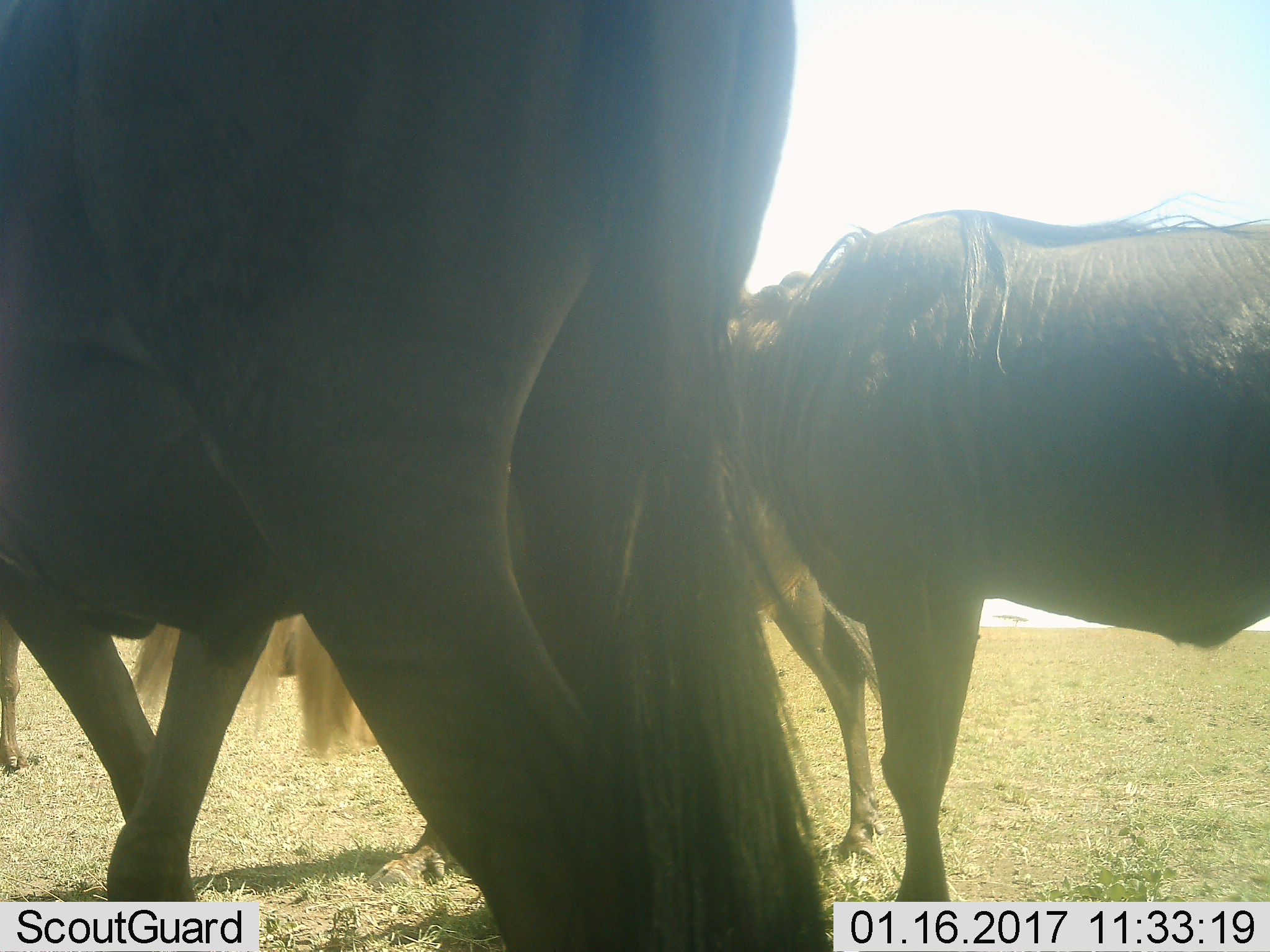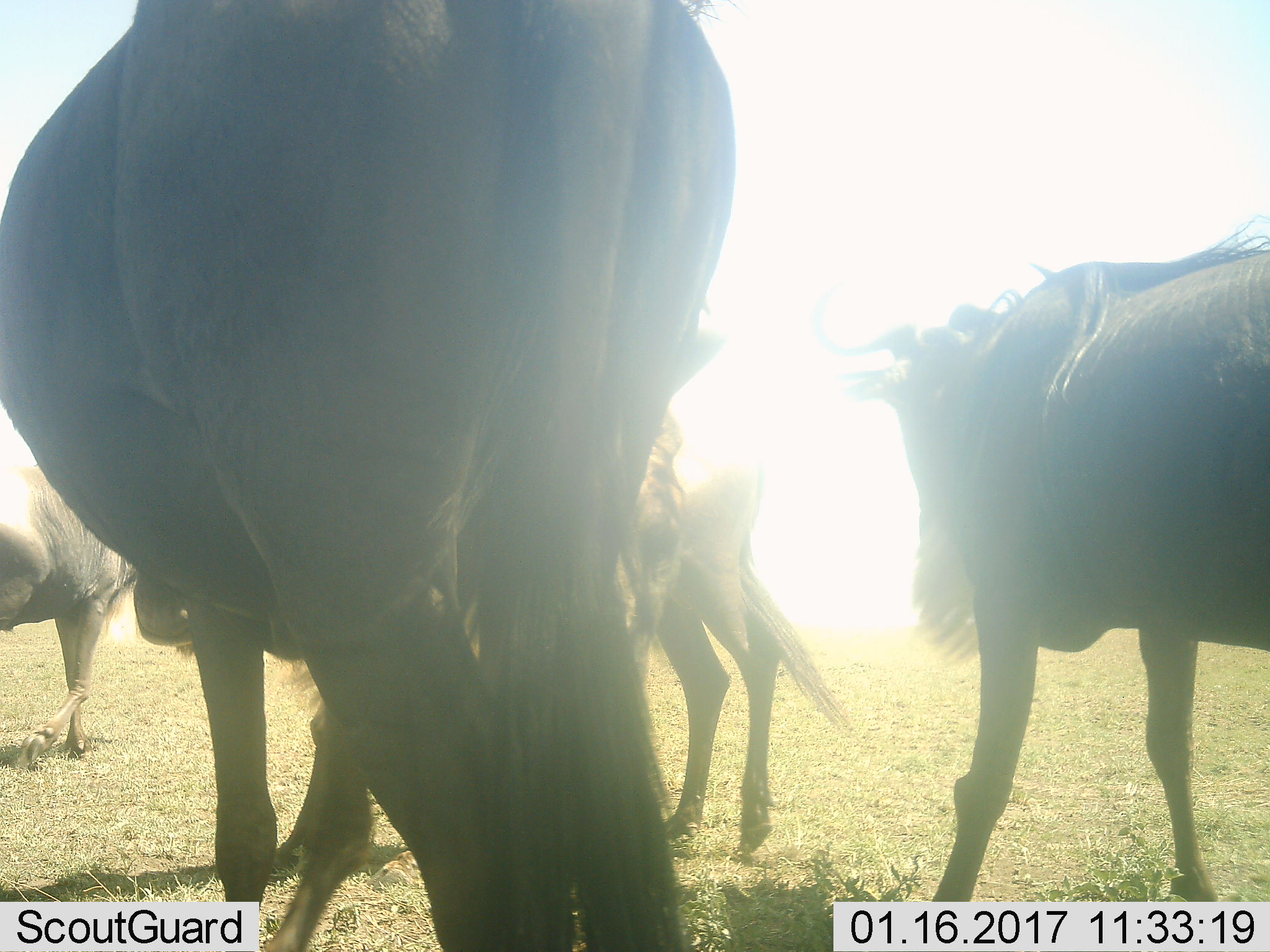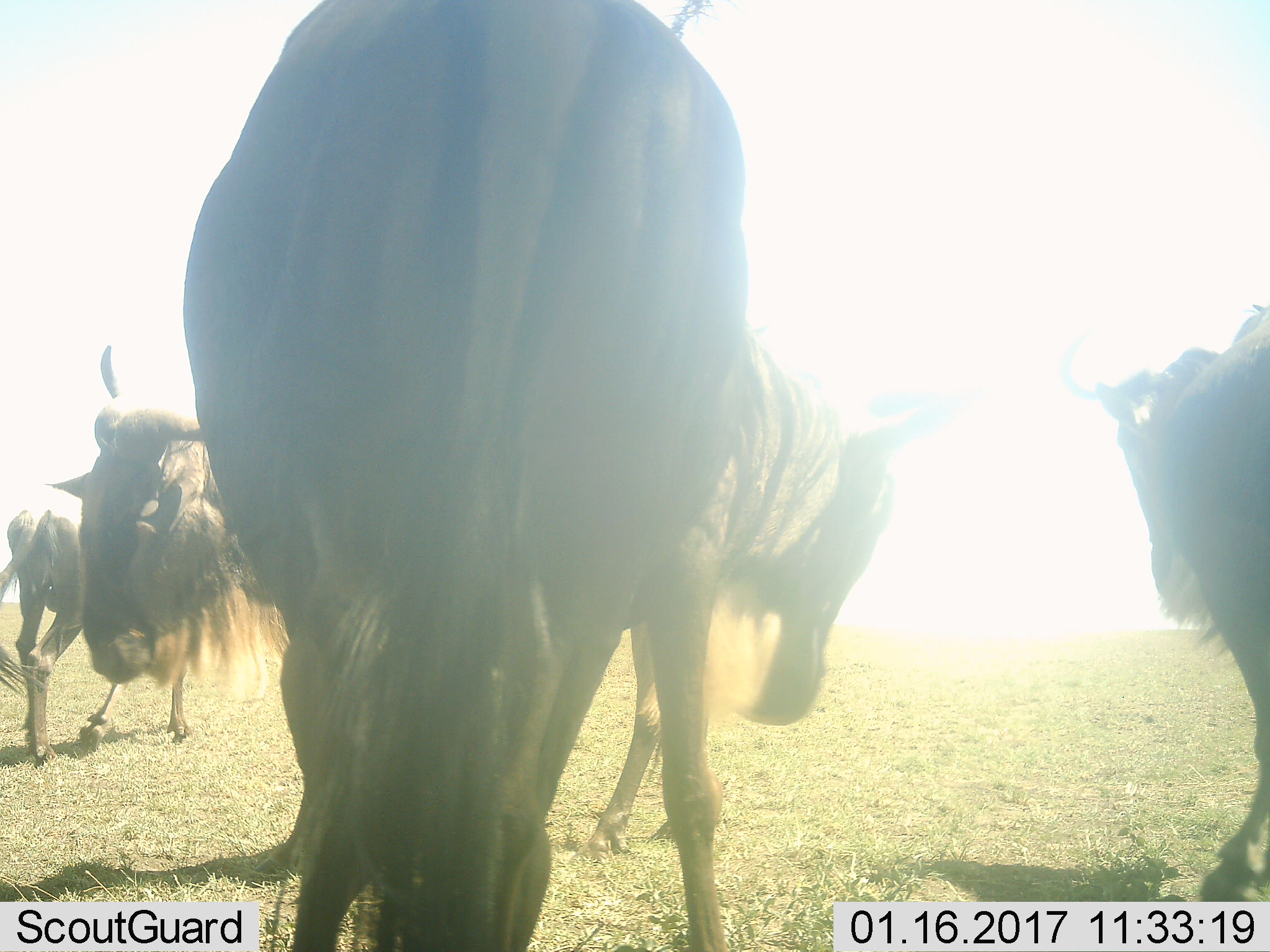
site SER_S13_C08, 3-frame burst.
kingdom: Animalia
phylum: Chordata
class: Mammalia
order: Artiodactyla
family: Bovidae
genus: Connochaetes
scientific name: Connochaetes taurinus taurinus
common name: blue wildebeest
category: wildebeestblue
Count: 4.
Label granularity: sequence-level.